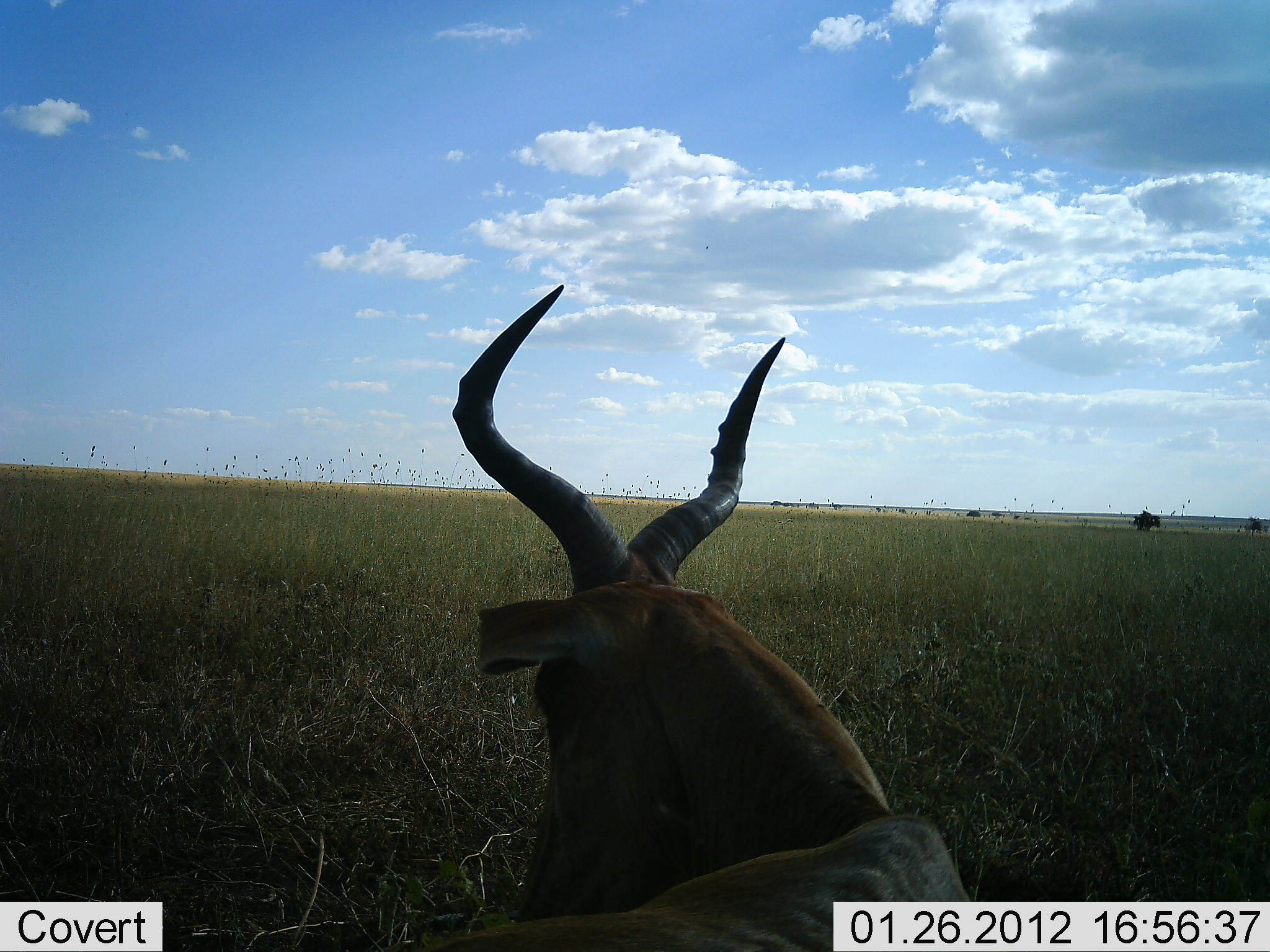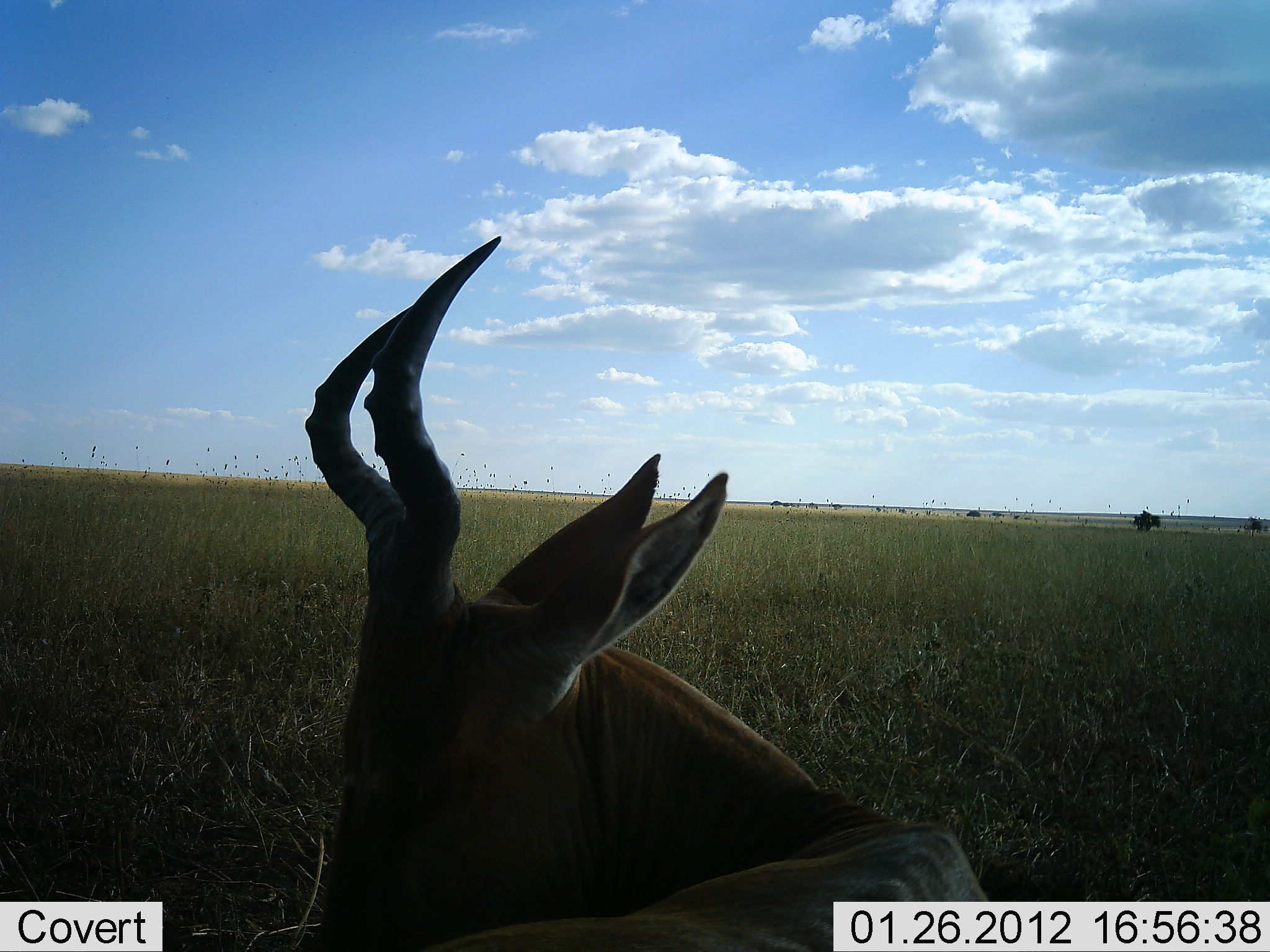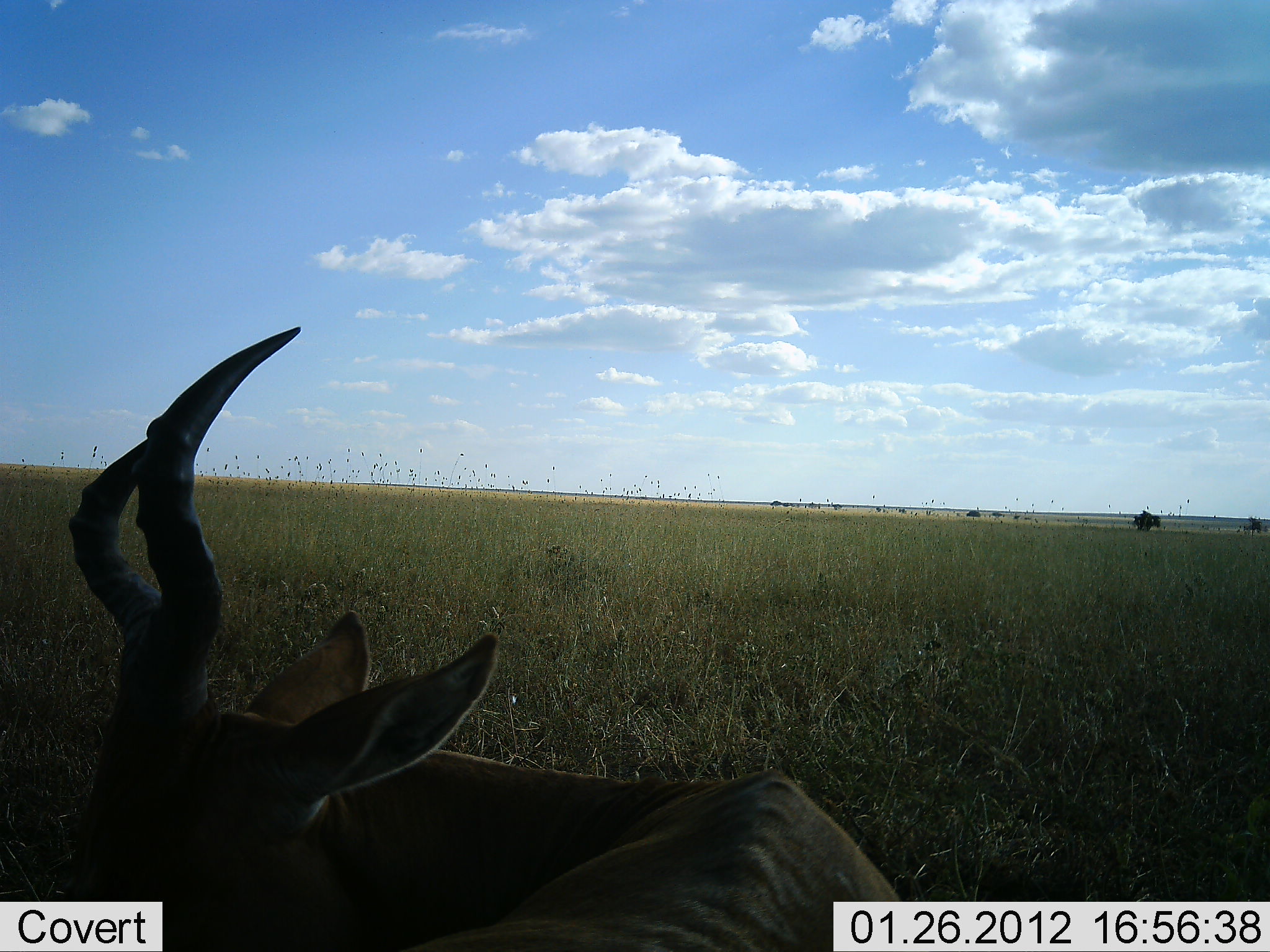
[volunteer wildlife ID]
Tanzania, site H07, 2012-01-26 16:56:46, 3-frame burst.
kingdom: Animalia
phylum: Chordata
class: Mammalia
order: Artiodactyla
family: Bovidae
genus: Alcelaphus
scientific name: Alcelaphus buselaphus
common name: hartebeest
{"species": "hartebeest (Alcelaphus buselaphus)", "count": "1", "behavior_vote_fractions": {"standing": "43%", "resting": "47%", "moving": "7%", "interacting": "7%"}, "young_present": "3%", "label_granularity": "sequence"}